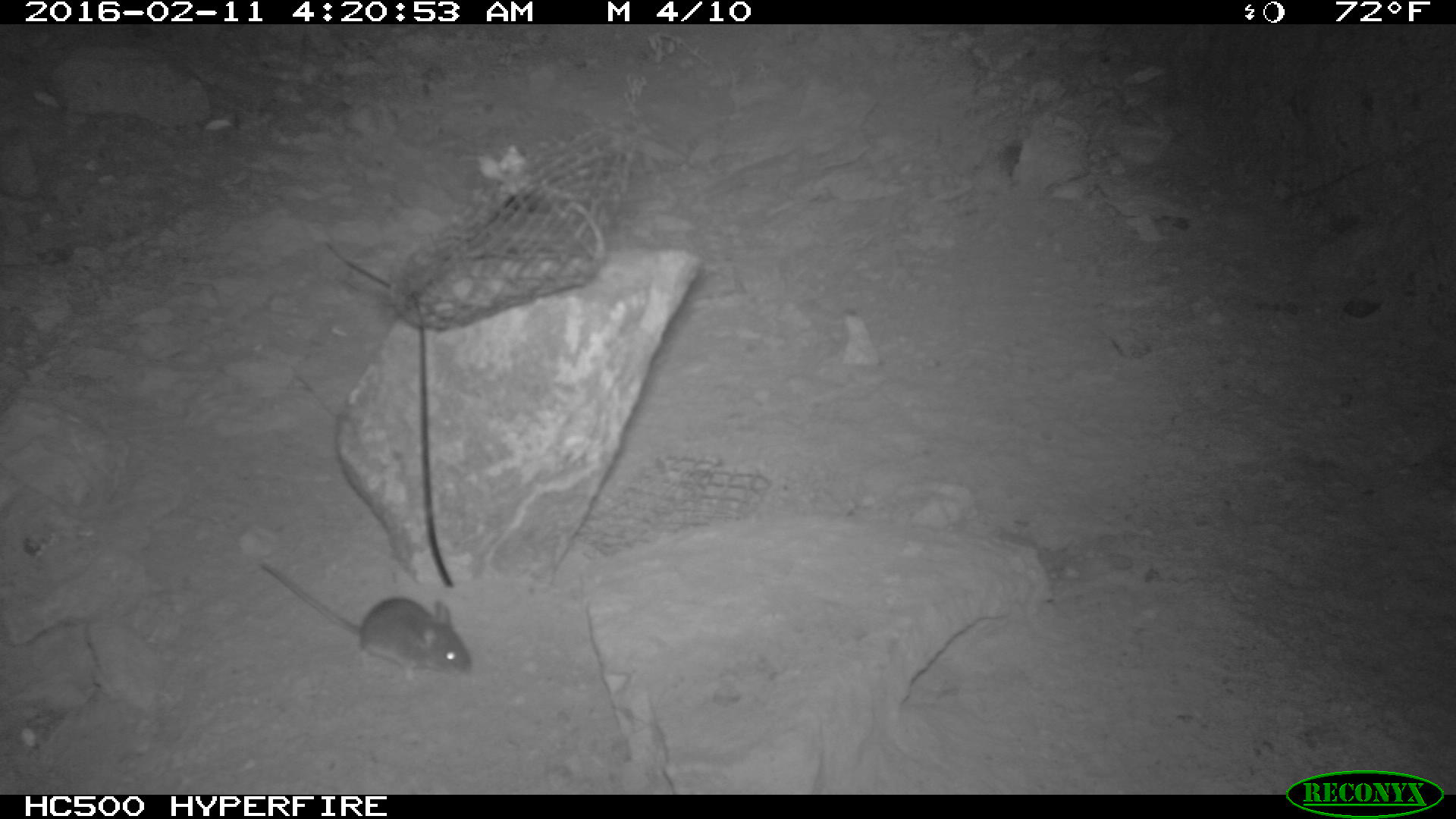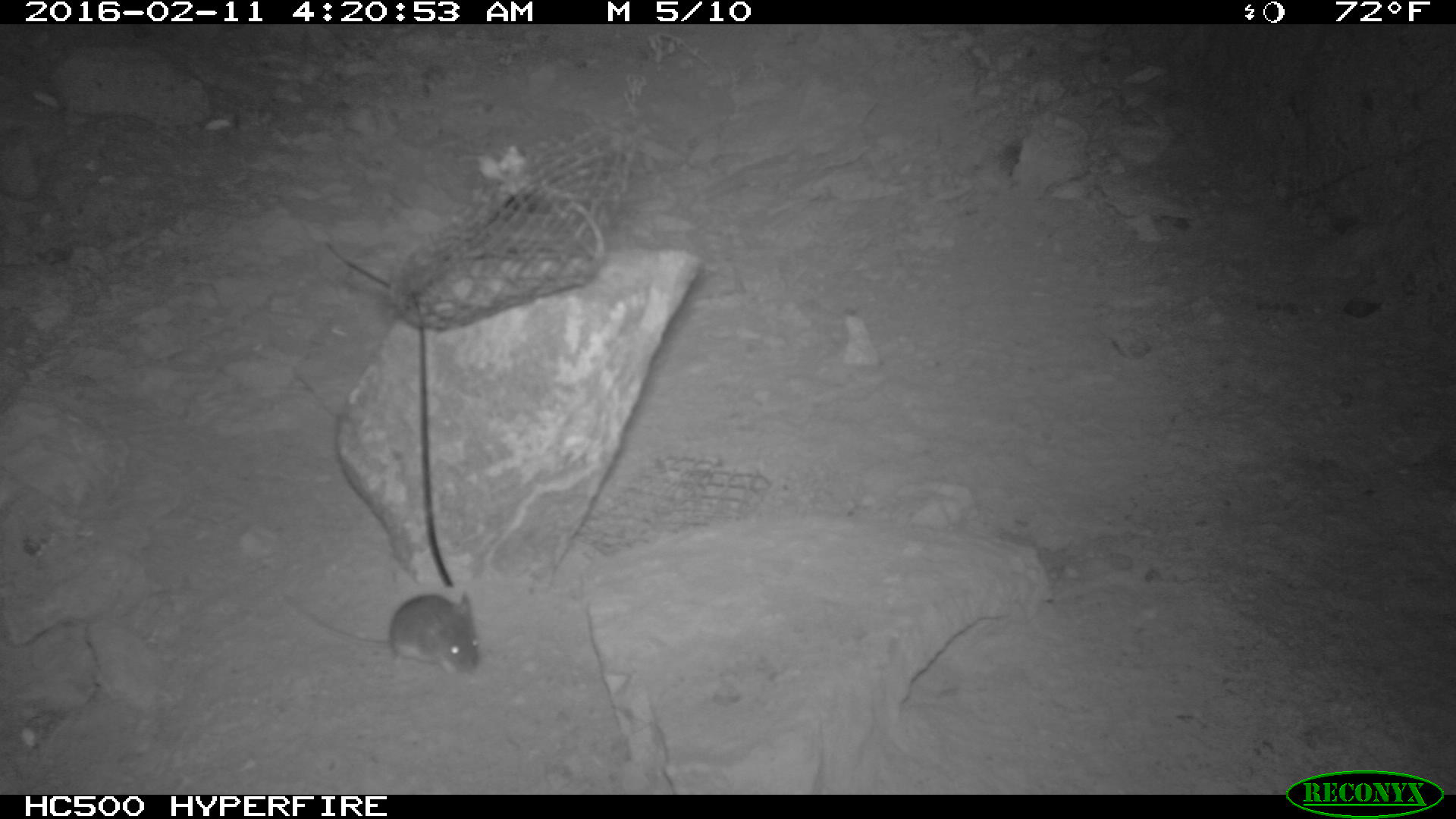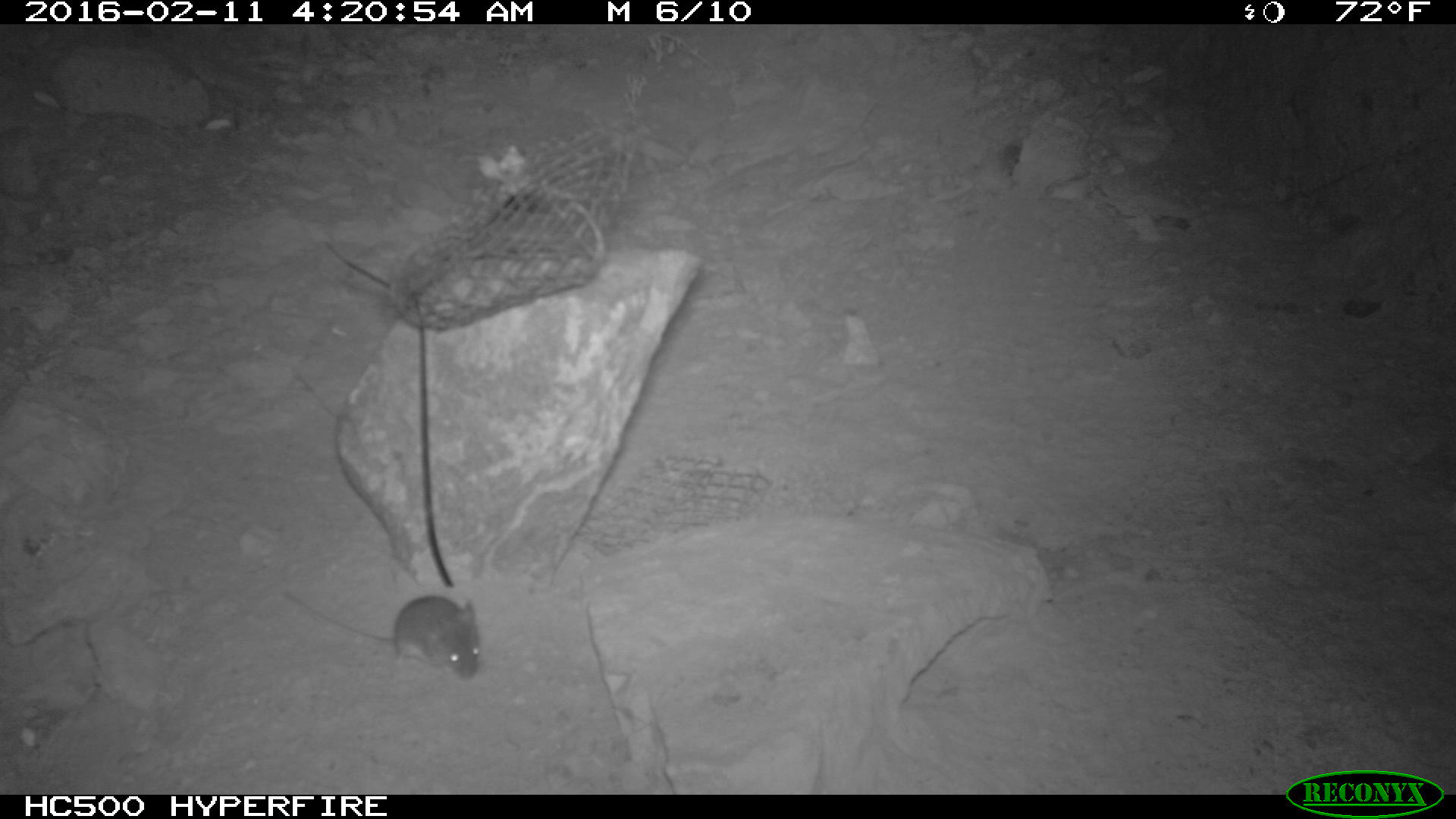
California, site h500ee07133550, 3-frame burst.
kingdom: Animalia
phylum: Chordata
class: Mammalia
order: Rodentia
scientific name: Rodentia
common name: rodent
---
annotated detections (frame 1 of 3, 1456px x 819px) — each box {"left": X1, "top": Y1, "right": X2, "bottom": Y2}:
rodent: {"left": 256, "top": 556, "right": 472, "bottom": 681}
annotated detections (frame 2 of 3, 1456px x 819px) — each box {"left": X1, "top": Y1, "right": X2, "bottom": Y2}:
rodent: {"left": 277, "top": 591, "right": 483, "bottom": 676}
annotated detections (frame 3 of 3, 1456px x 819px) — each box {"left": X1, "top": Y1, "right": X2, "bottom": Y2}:
rodent: {"left": 282, "top": 595, "right": 481, "bottom": 681}